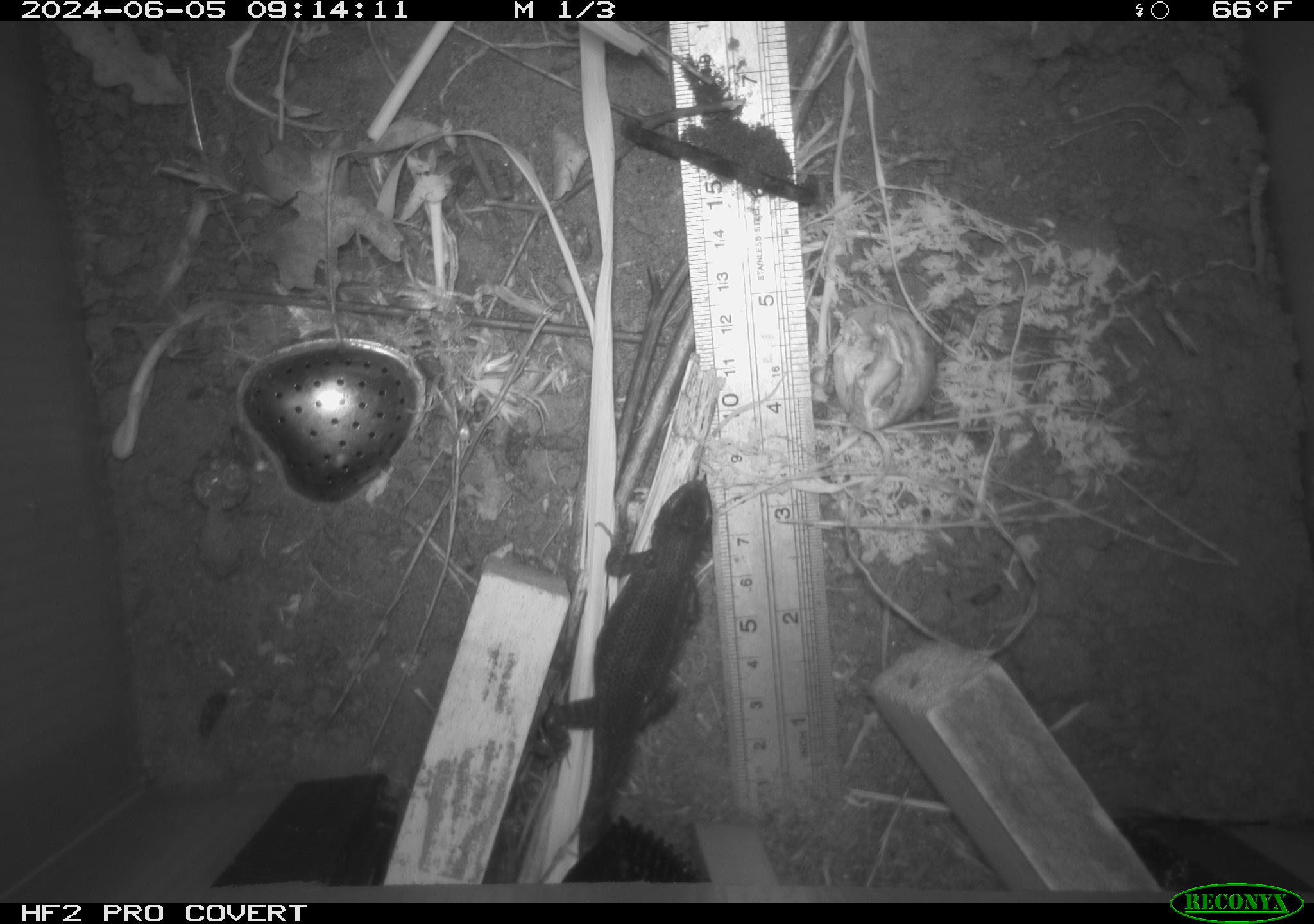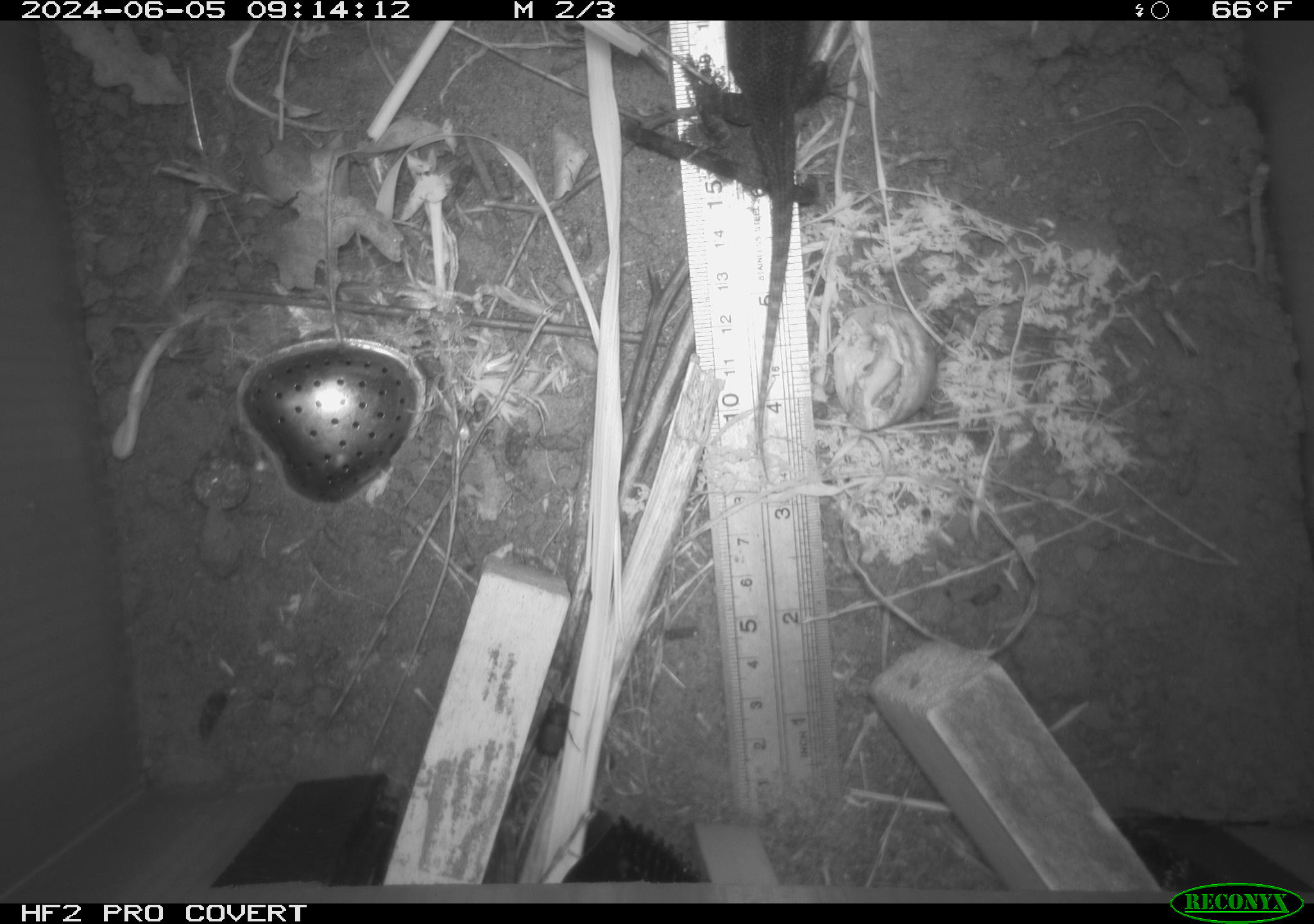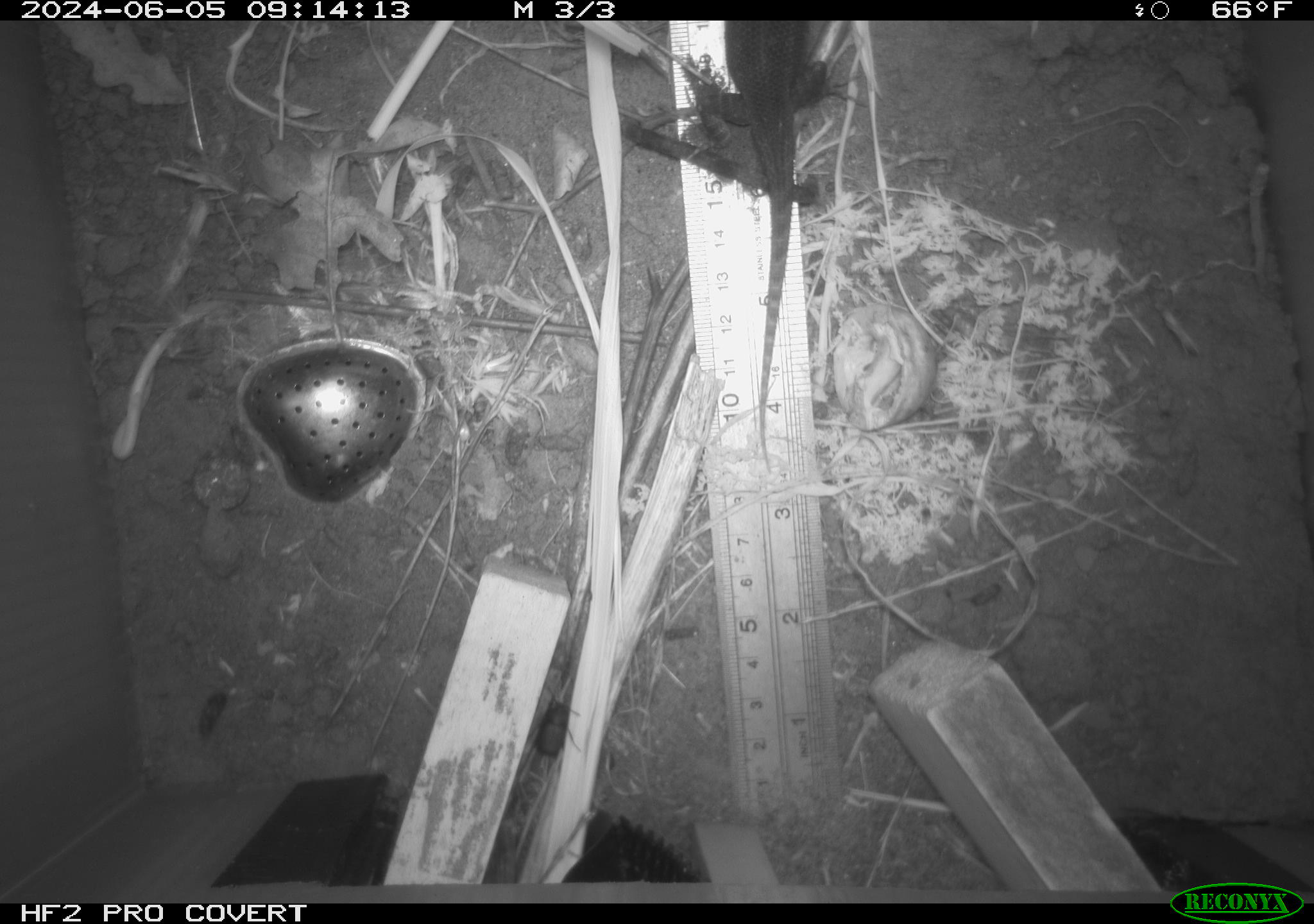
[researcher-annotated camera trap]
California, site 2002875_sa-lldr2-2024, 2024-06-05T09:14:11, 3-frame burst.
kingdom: Animalia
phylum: Chordata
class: Reptilia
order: Squamata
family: Phrynosomatidae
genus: Sceloporus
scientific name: Sceloporus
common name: spiny lizards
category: sceloporus species